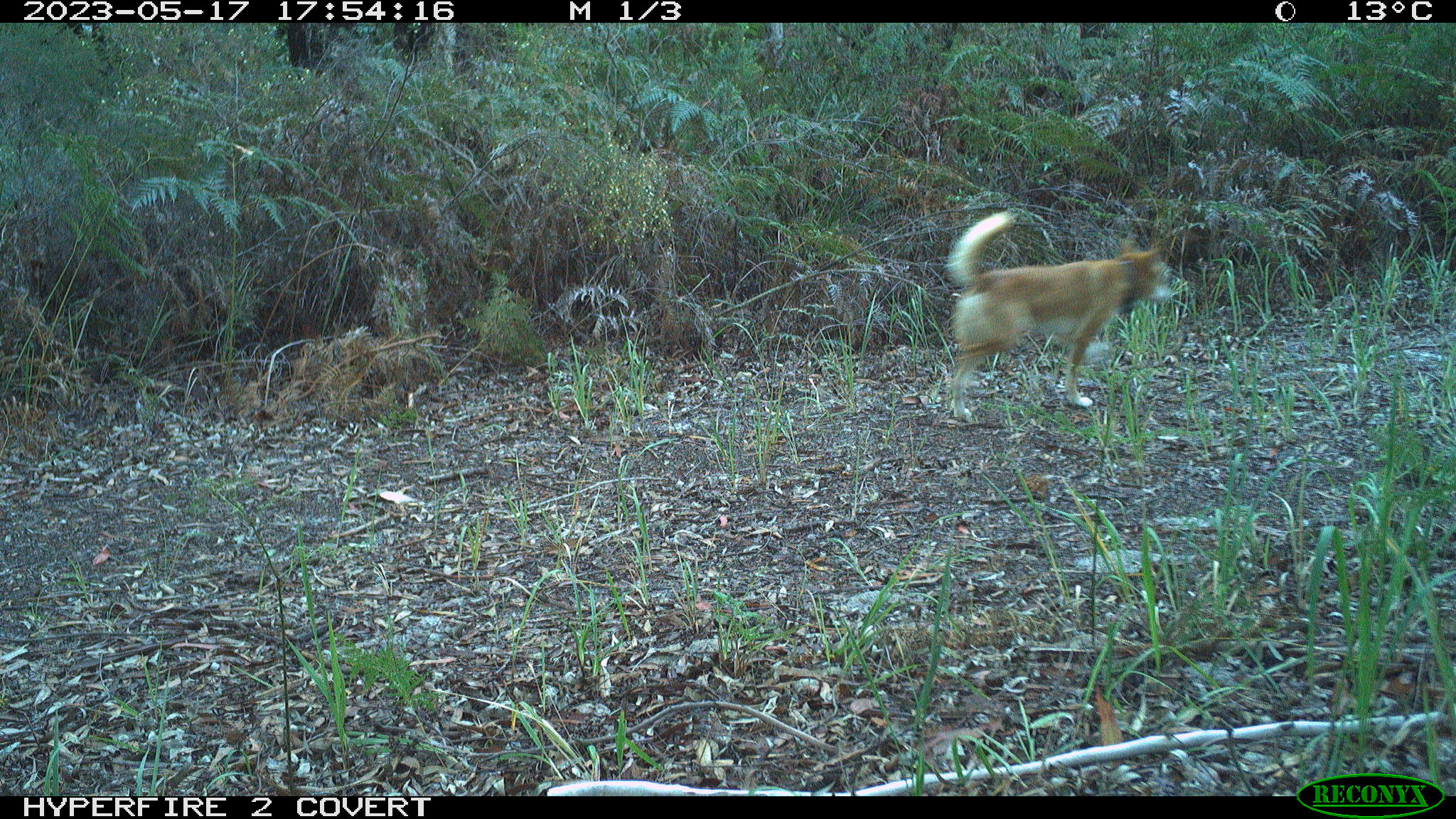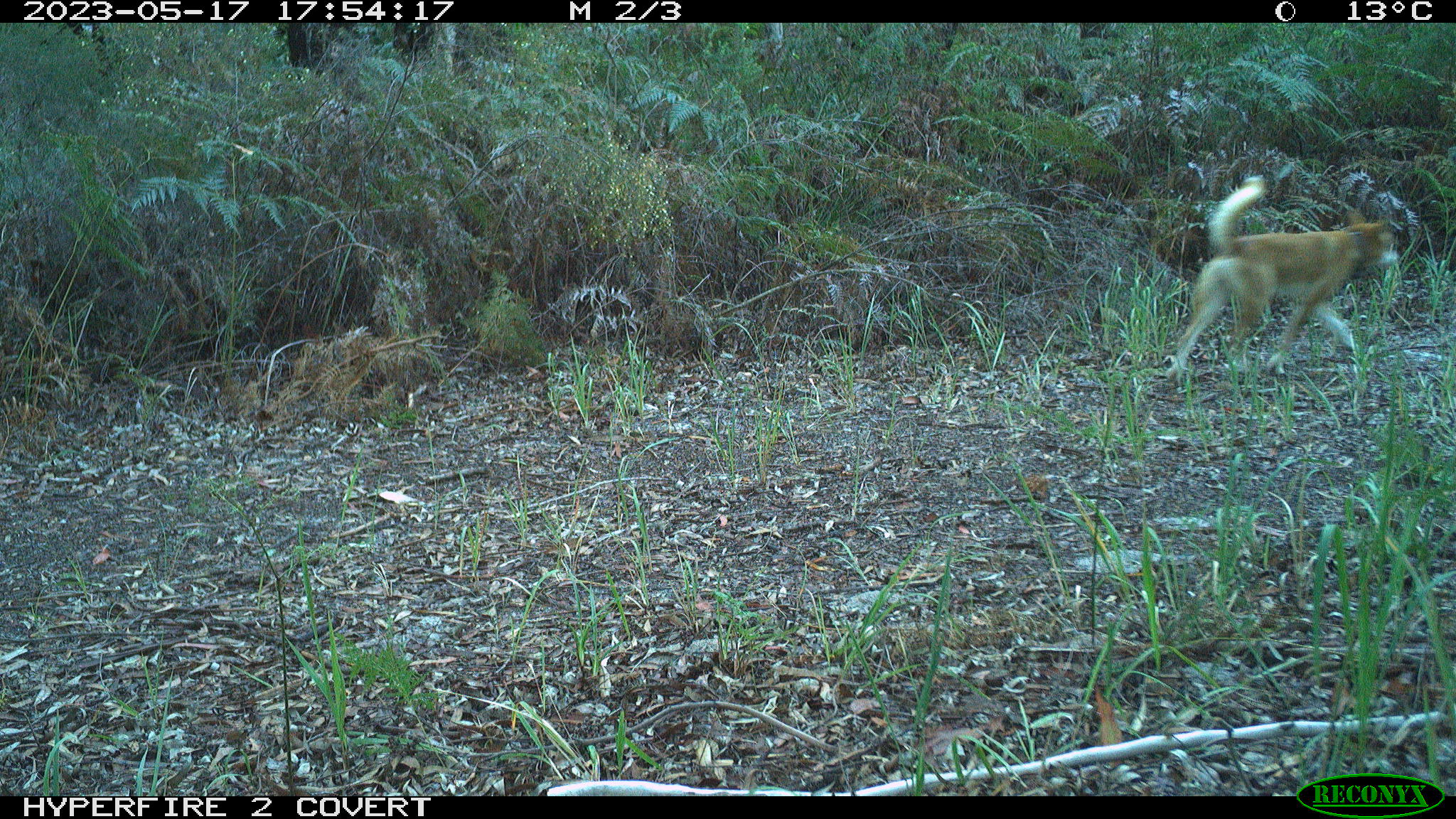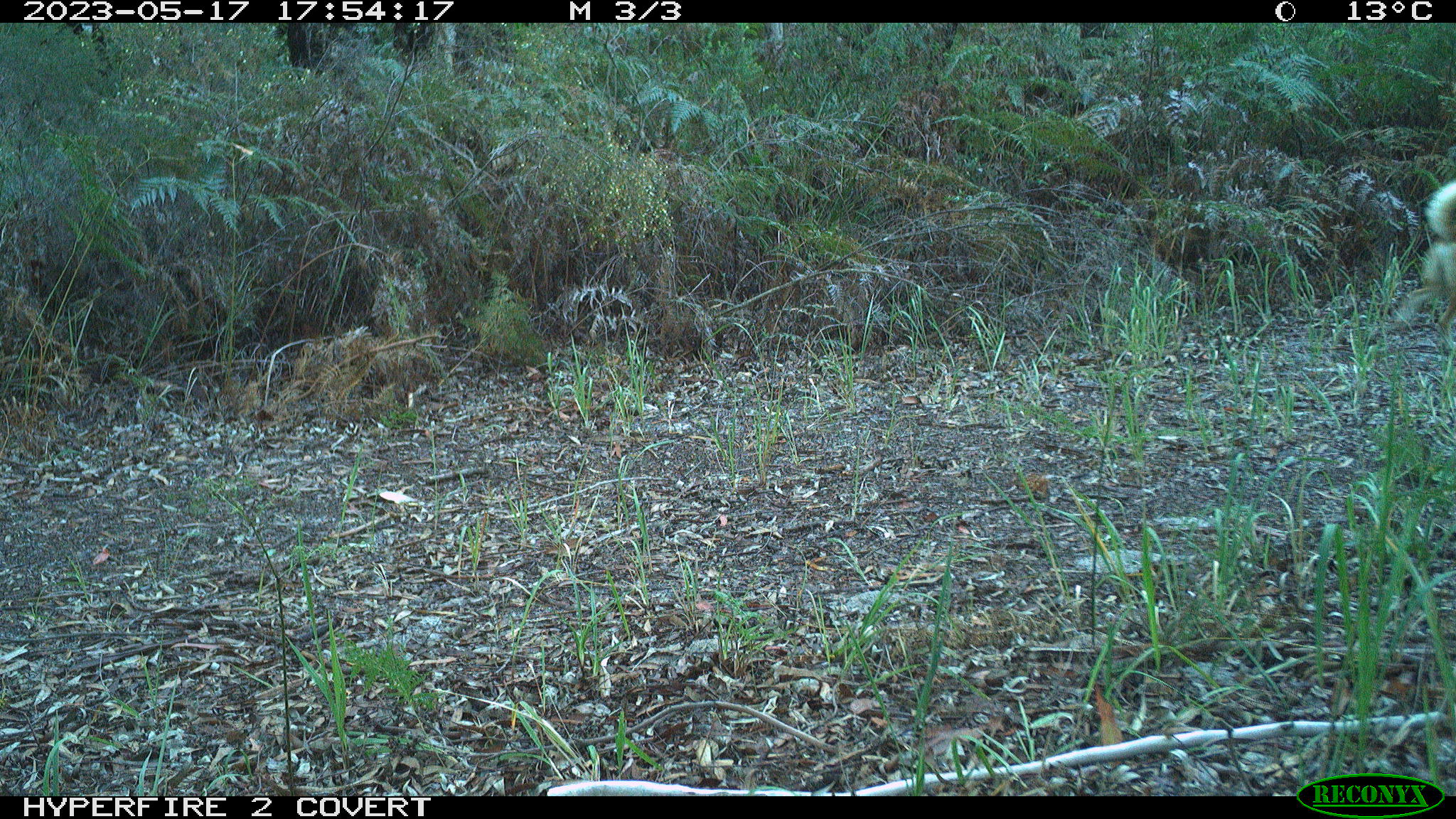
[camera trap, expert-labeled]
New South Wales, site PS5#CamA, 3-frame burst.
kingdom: Animalia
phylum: Chordata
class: Mammalia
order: Carnivora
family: Canidae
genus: Canis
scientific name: Canis familiaris dingo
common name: dingo